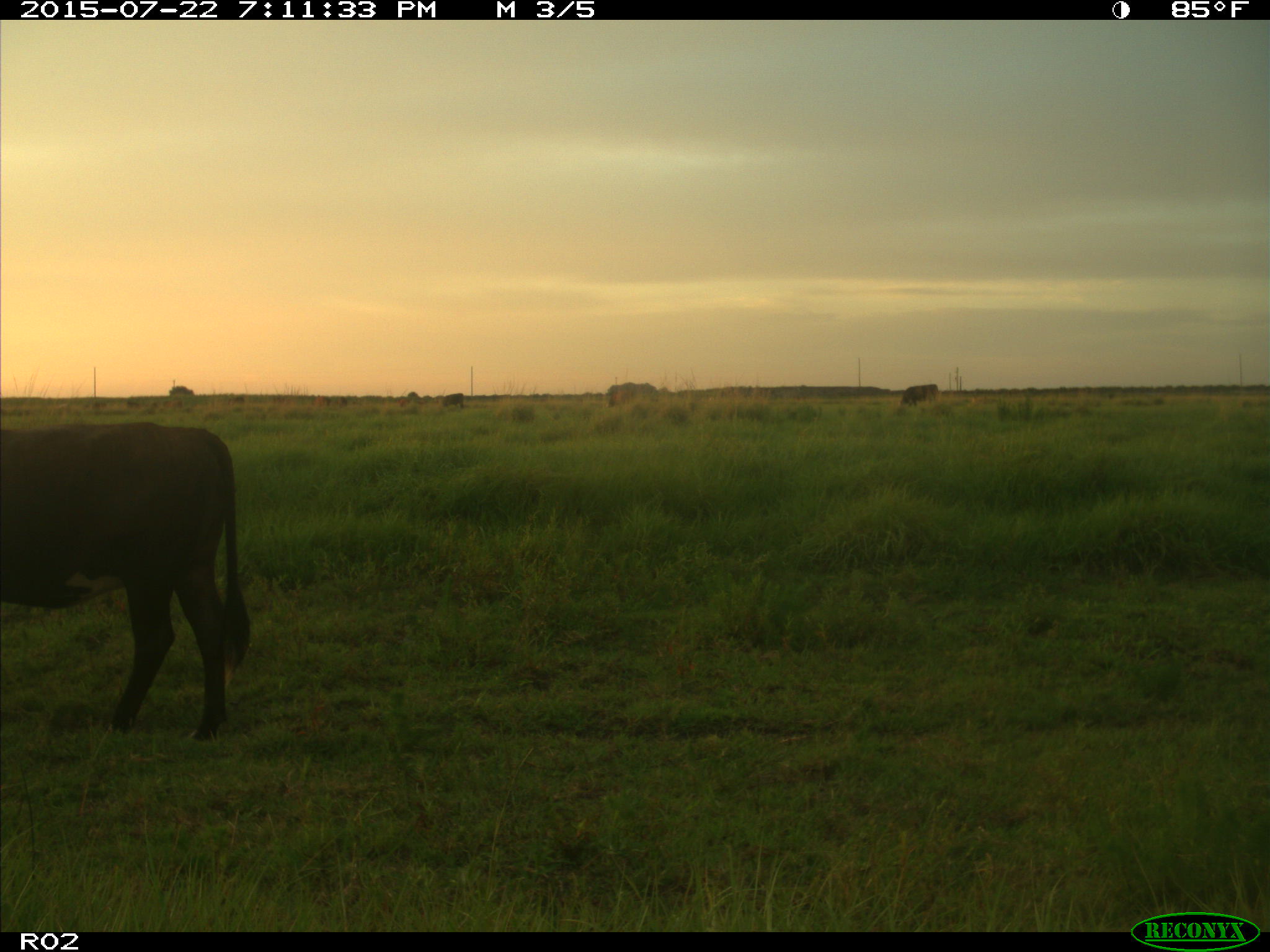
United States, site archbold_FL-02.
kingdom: Animalia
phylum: Chordata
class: Mammalia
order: Artiodactyla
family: Bovidae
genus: Bos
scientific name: Bos taurus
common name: domestic cow